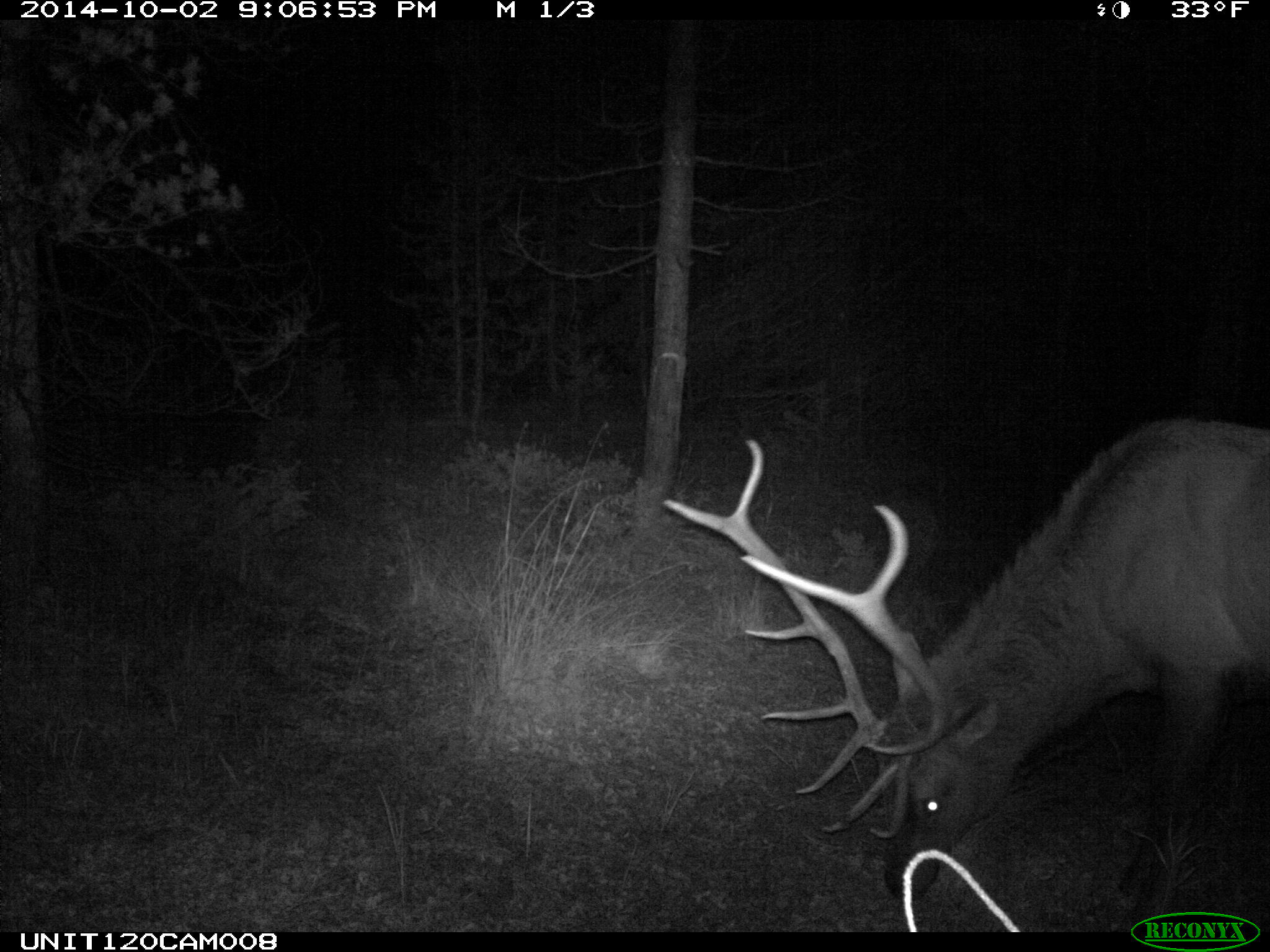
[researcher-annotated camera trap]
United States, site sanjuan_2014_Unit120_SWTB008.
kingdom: Animalia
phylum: Chordata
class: Mammalia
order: Artiodactyla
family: Cervidae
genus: Cervus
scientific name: Cervus elaphus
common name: red deer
Cervus elaphus (red deer).